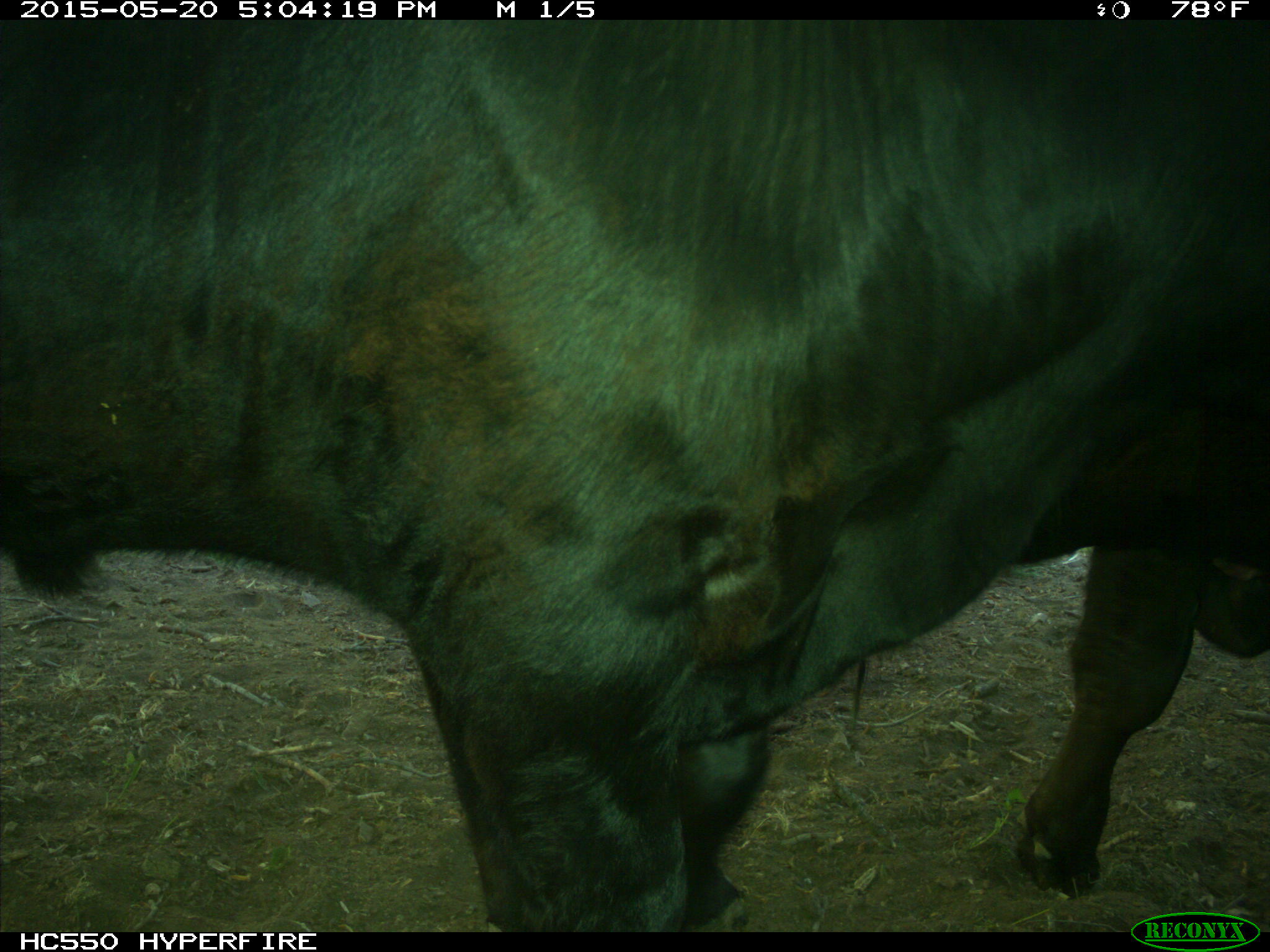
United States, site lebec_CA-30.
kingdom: Animalia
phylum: Chordata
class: Mammalia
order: Artiodactyla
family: Bovidae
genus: Bos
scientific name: Bos taurus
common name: domestic cow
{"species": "Bos taurus (domestic cow)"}